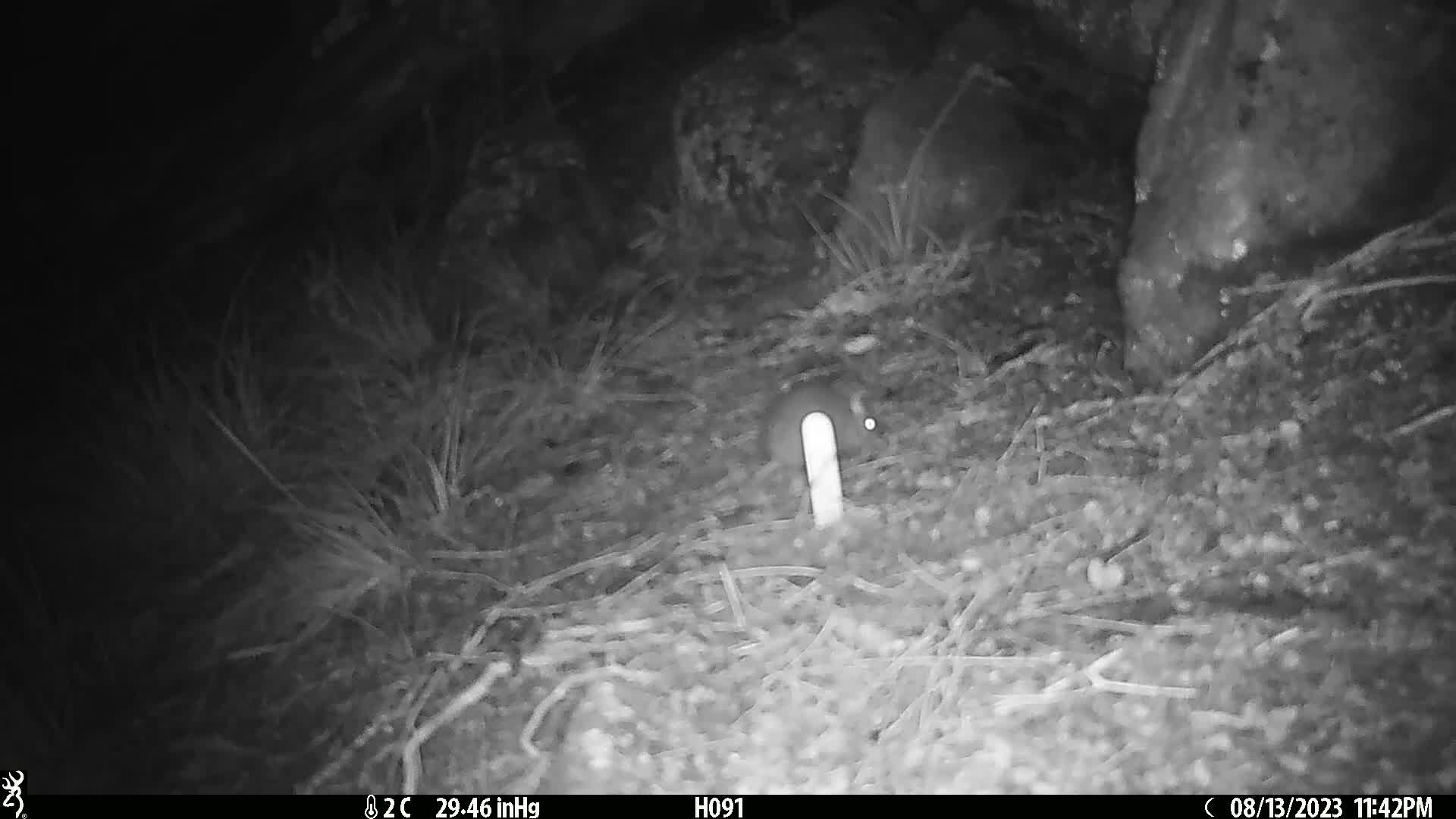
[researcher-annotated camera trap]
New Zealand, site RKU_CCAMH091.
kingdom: Animalia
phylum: Chordata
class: Mammalia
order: Rodentia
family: Muridae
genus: Rattus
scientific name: Rattus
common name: rat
Rat (Rattus).